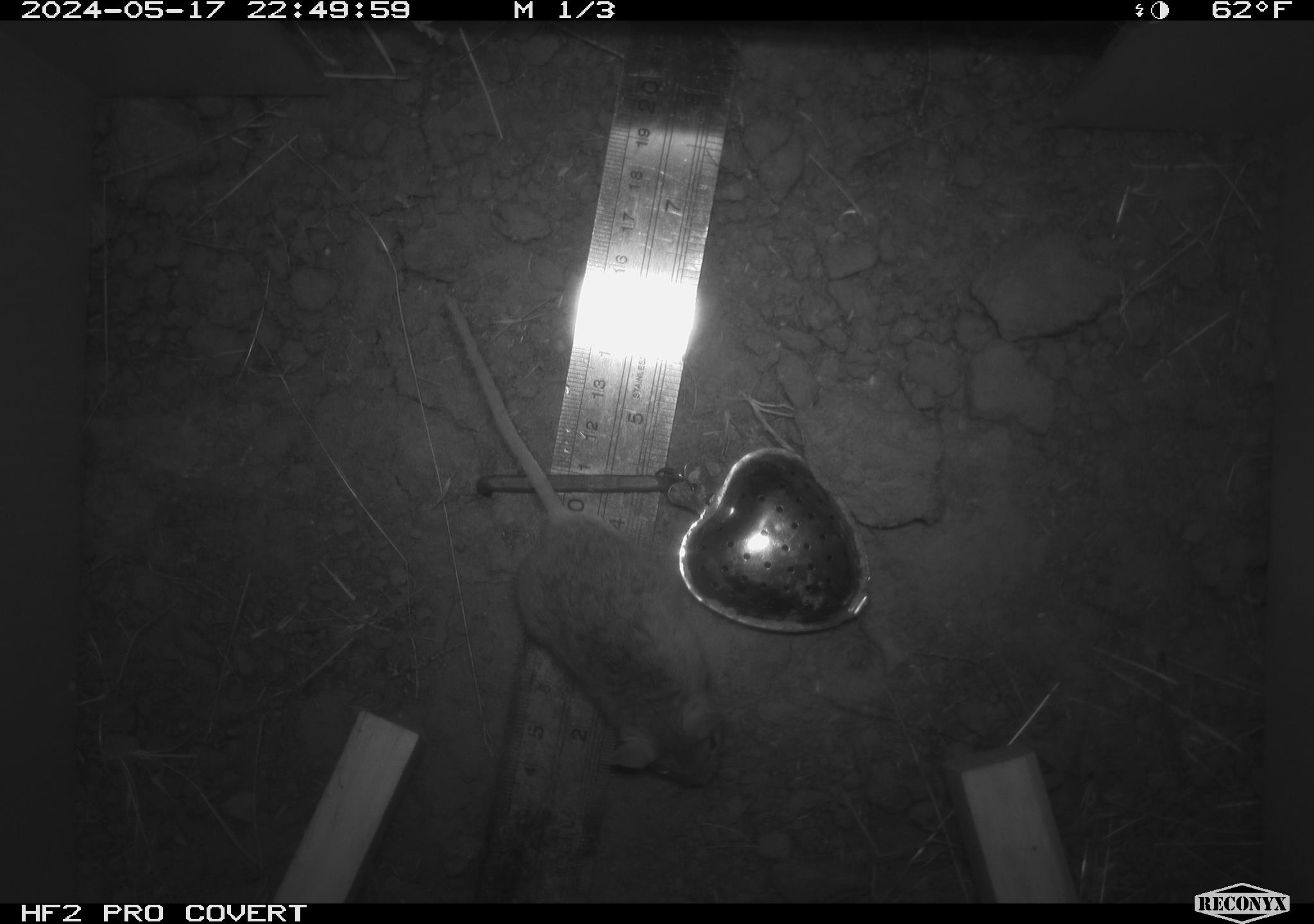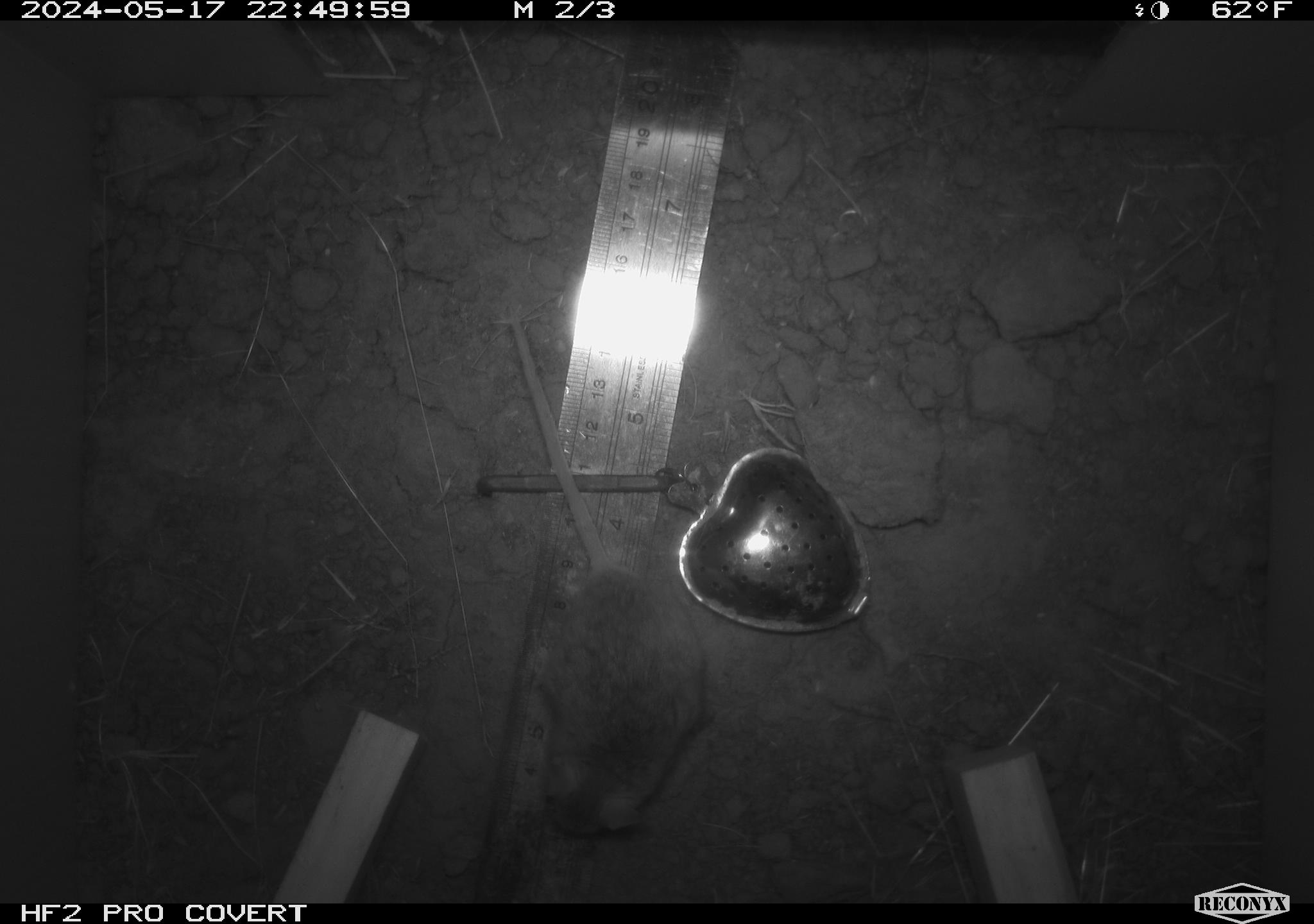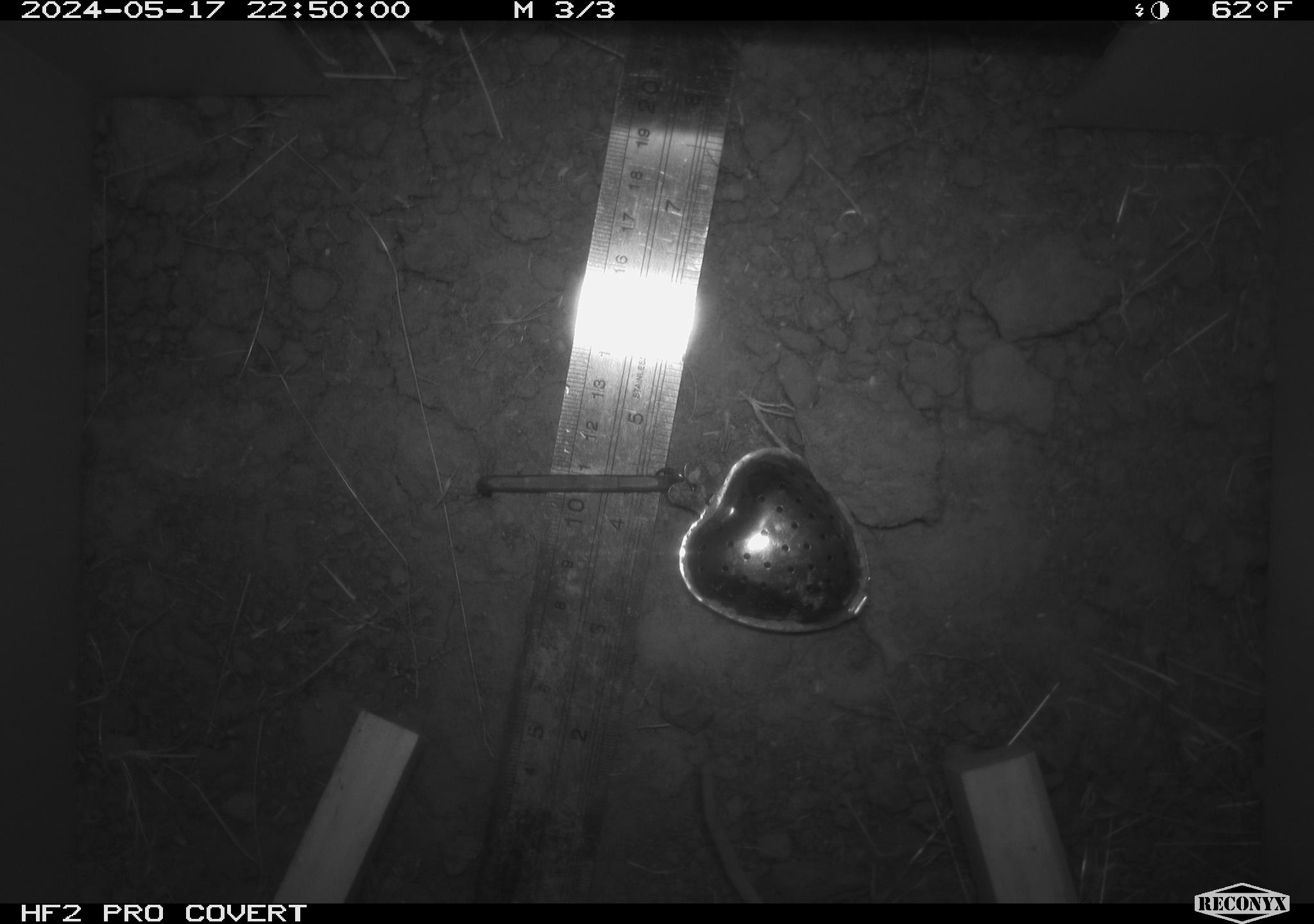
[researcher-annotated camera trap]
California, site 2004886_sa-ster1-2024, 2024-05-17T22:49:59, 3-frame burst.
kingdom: Animalia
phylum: Chordata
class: Mammalia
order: Rodentia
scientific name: Rodentia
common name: mouse species